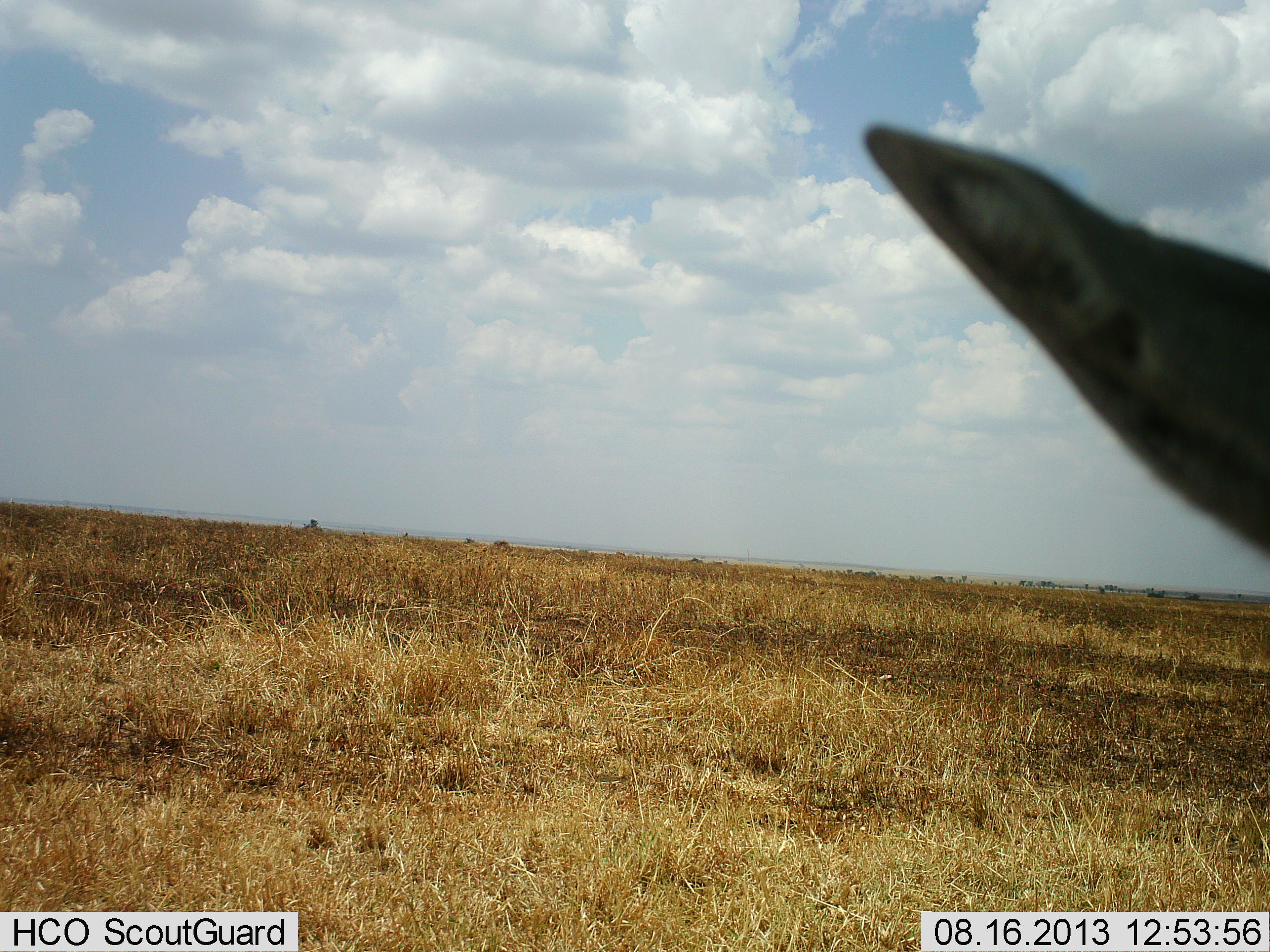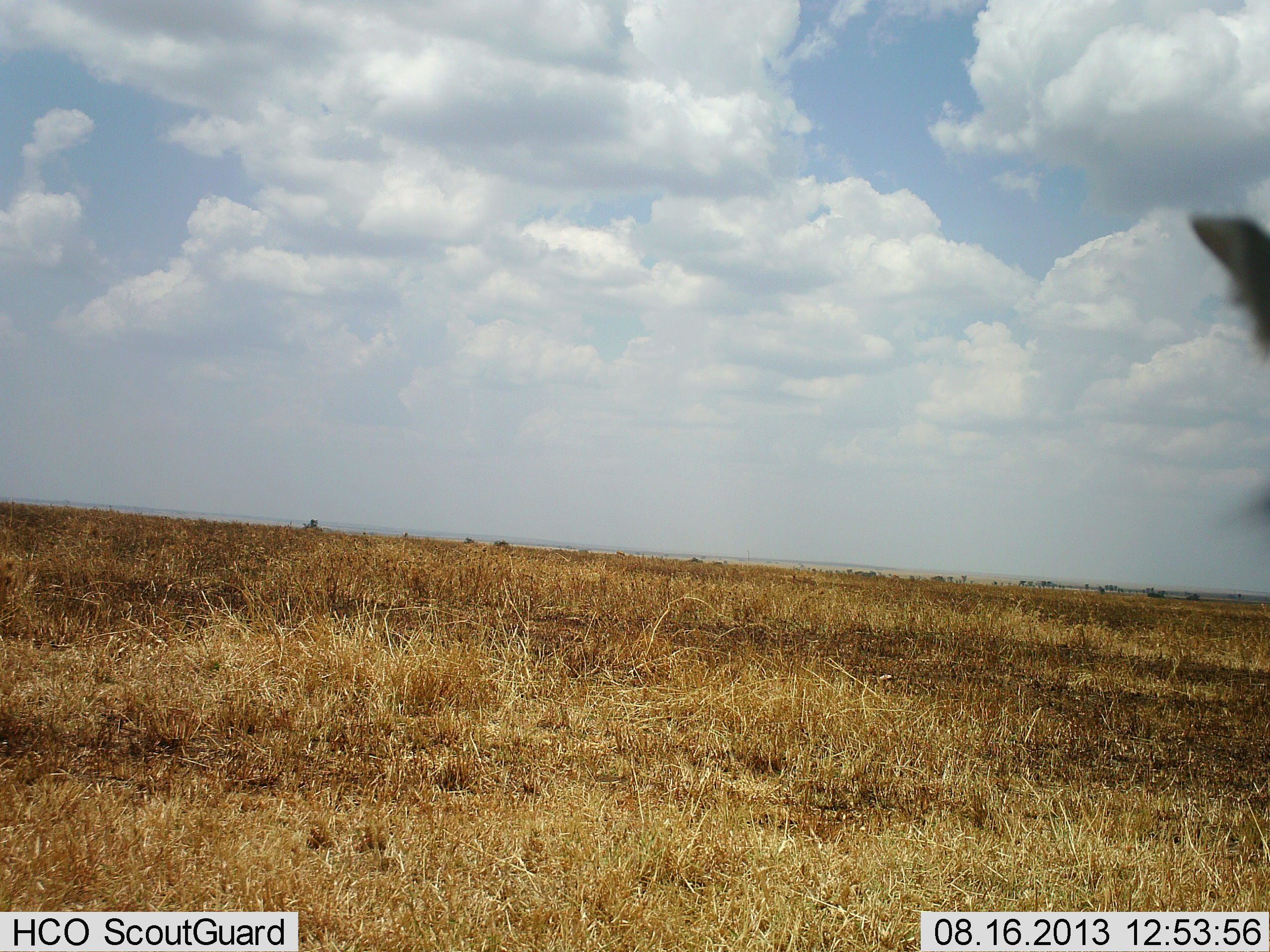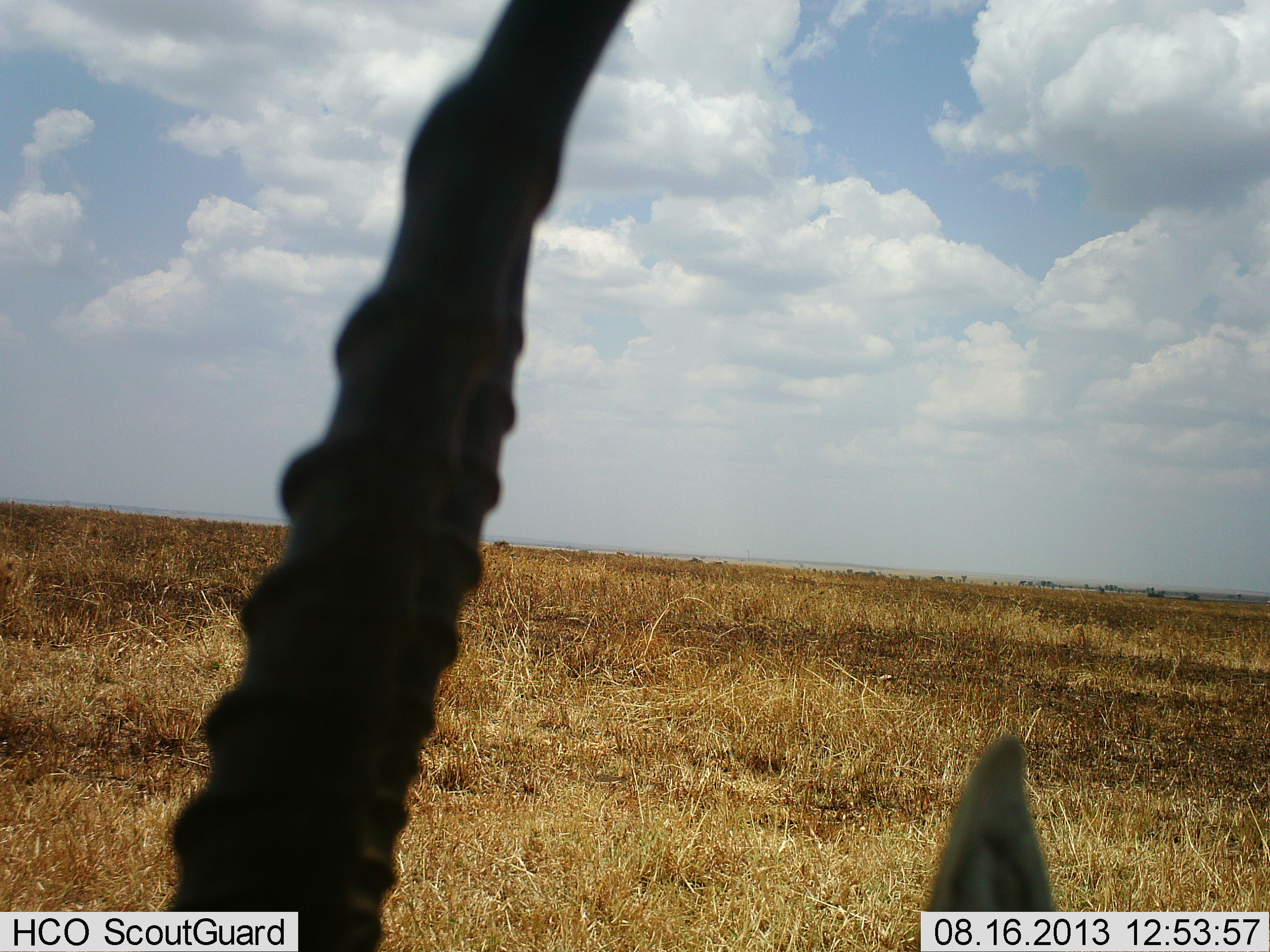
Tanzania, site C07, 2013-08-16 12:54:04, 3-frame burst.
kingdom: Animalia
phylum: Chordata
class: Mammalia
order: Artiodactyla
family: Bovidae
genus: Eudorcas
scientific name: Eudorcas thomsonii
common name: thomson's gazelle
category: gazellethomsons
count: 1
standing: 43%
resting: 13%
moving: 48%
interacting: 0%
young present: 0%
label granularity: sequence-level